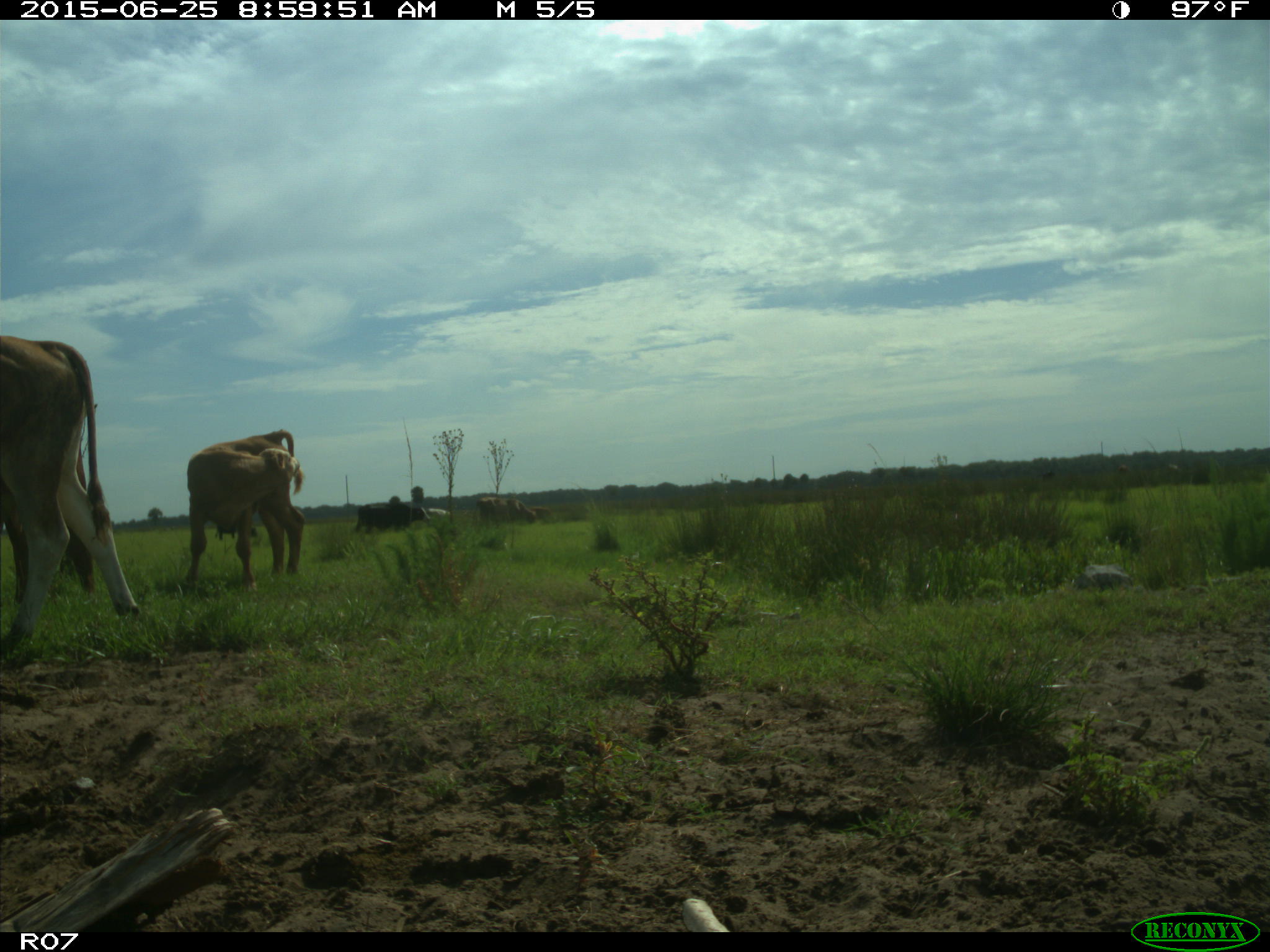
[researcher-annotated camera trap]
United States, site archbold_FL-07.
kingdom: Animalia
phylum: Chordata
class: Mammalia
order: Artiodactyla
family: Bovidae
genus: Bos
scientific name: Bos taurus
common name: domestic cow